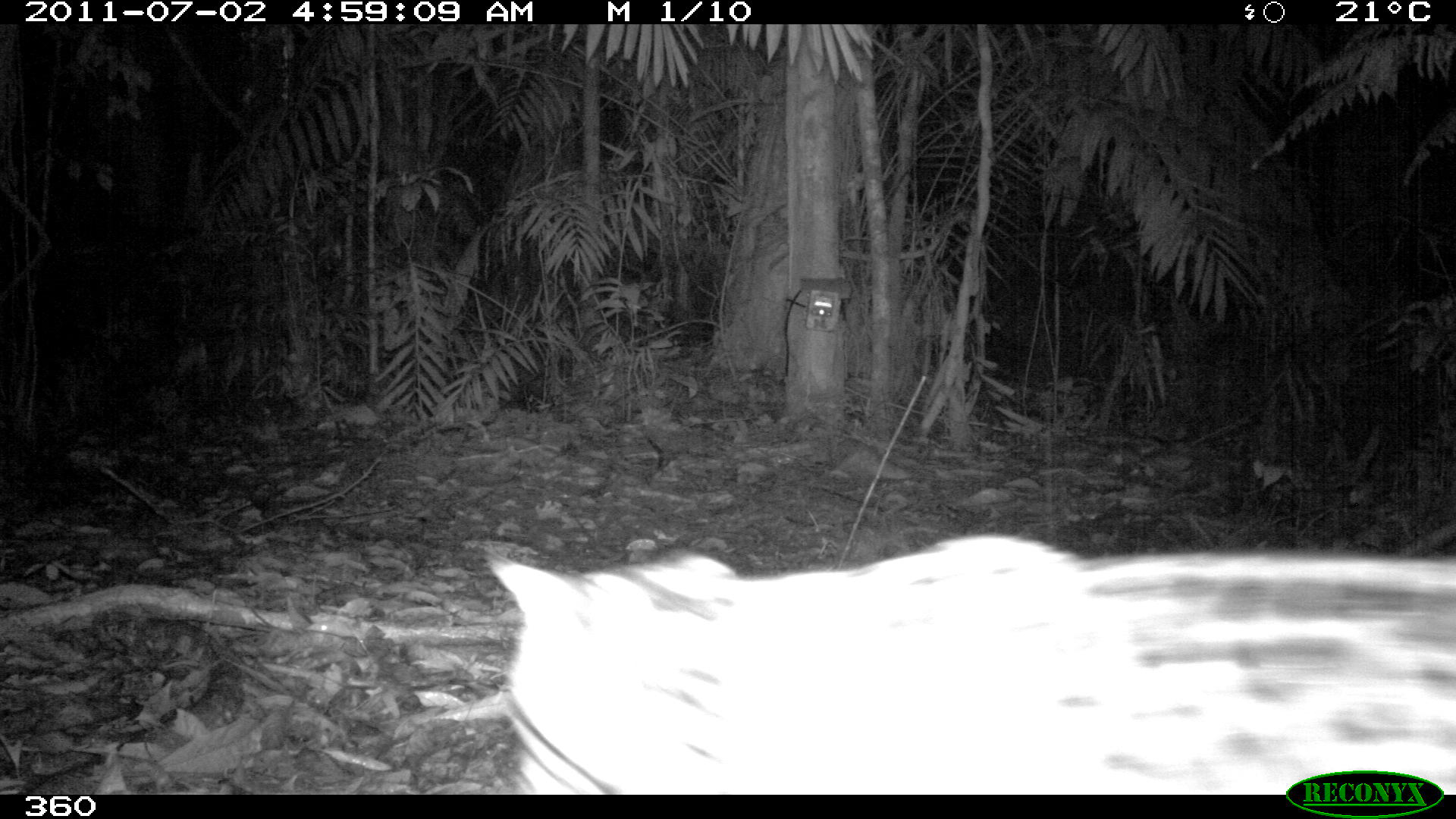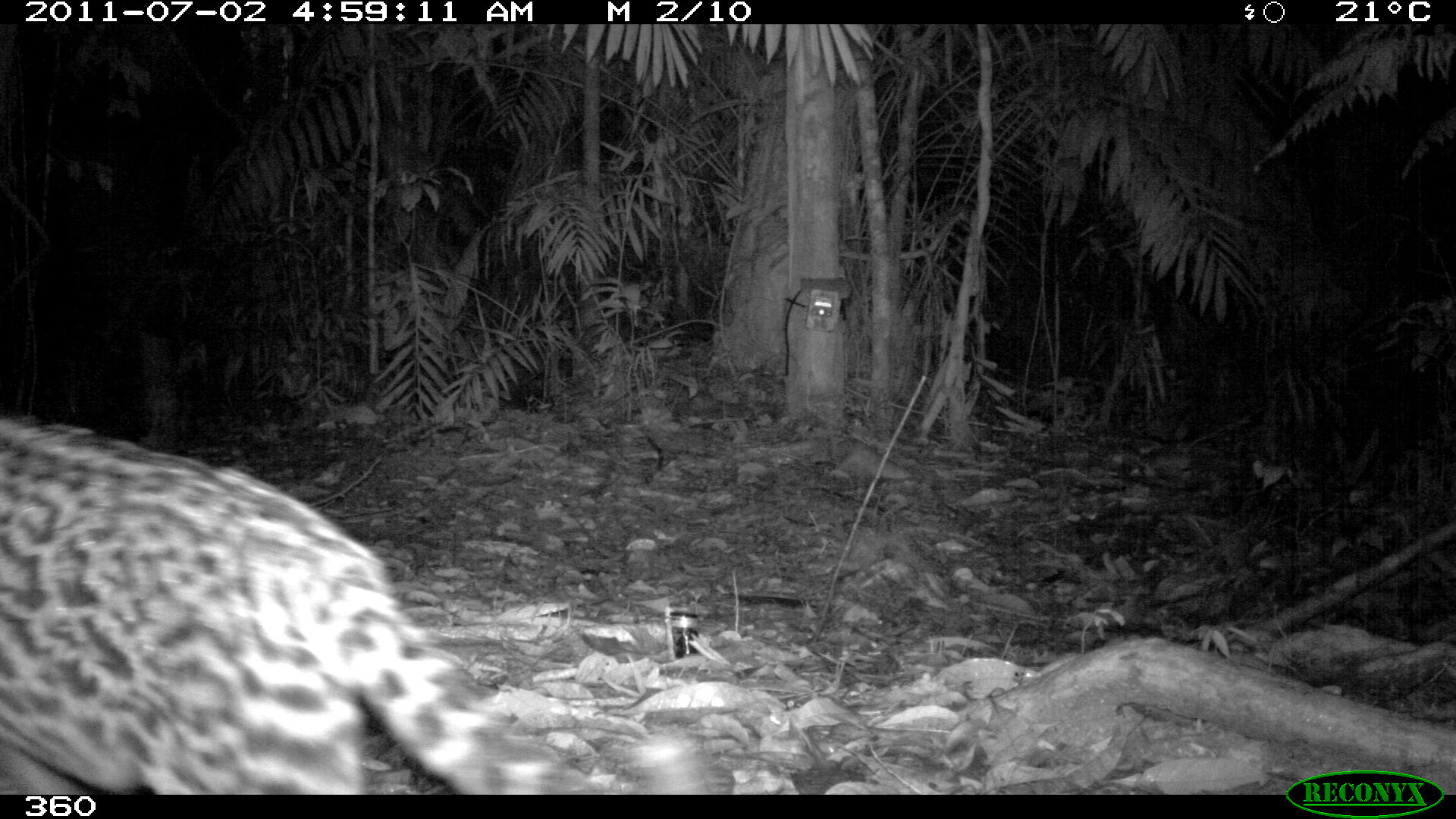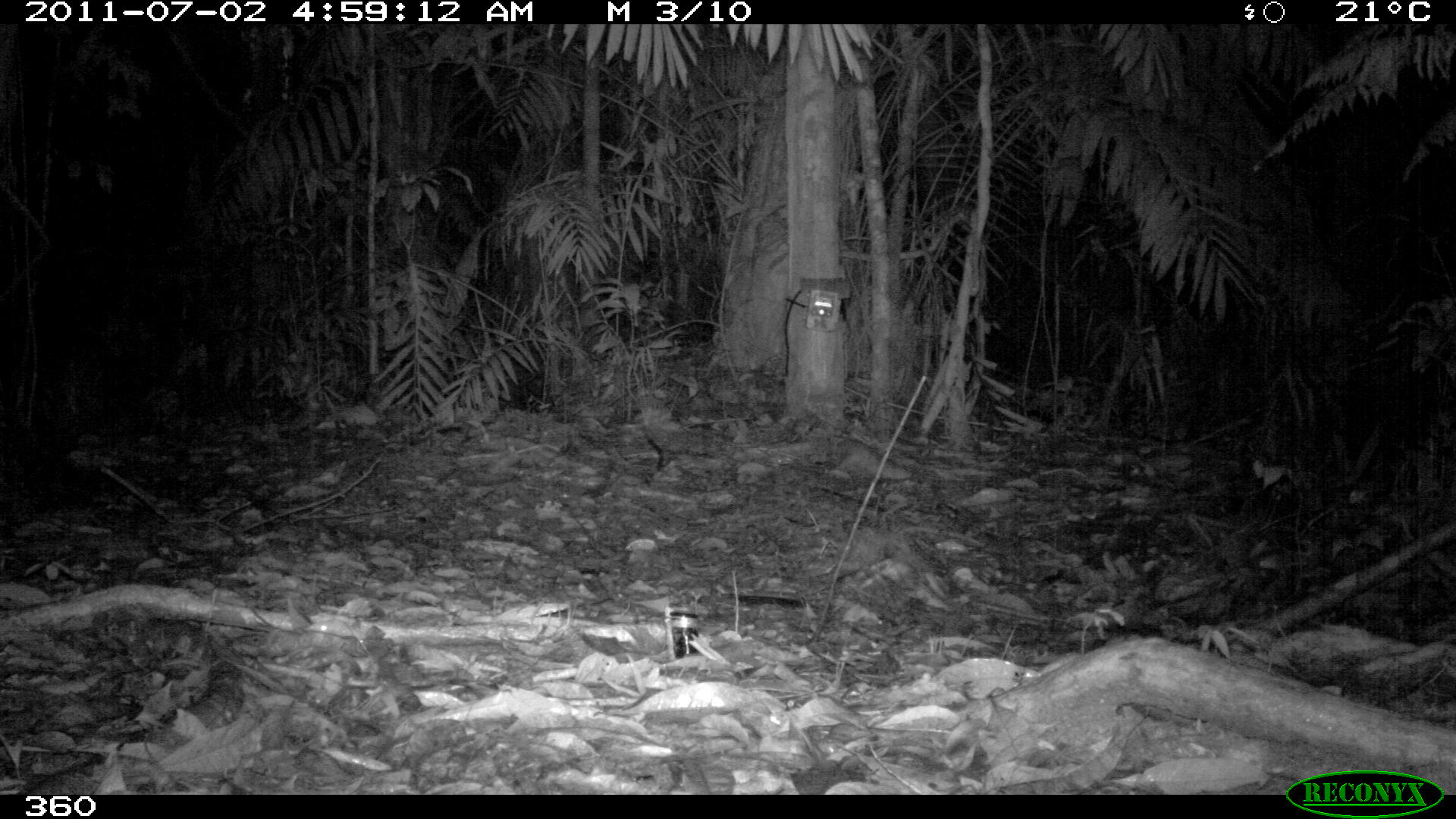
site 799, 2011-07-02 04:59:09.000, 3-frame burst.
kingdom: Animalia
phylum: Chordata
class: Mammalia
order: Carnivora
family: Felidae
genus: Leopardus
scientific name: Leopardus pardalis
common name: ocelot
Leopardus pardalis (ocelot).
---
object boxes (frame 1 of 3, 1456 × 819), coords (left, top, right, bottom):
leopardus pardalis: (486, 531, 1456, 795)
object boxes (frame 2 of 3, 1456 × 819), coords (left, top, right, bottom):
leopardus pardalis: (0, 419, 711, 794)